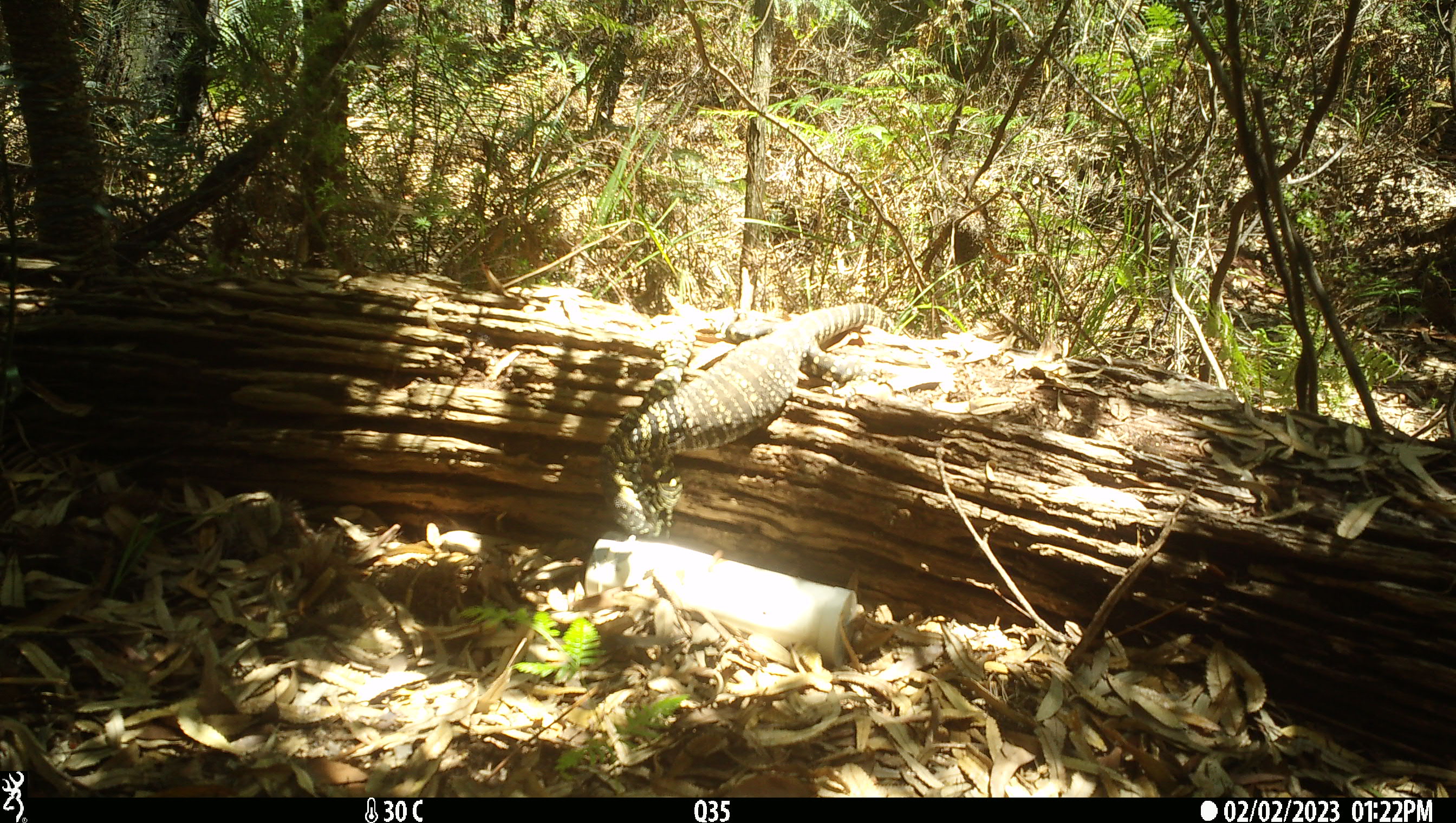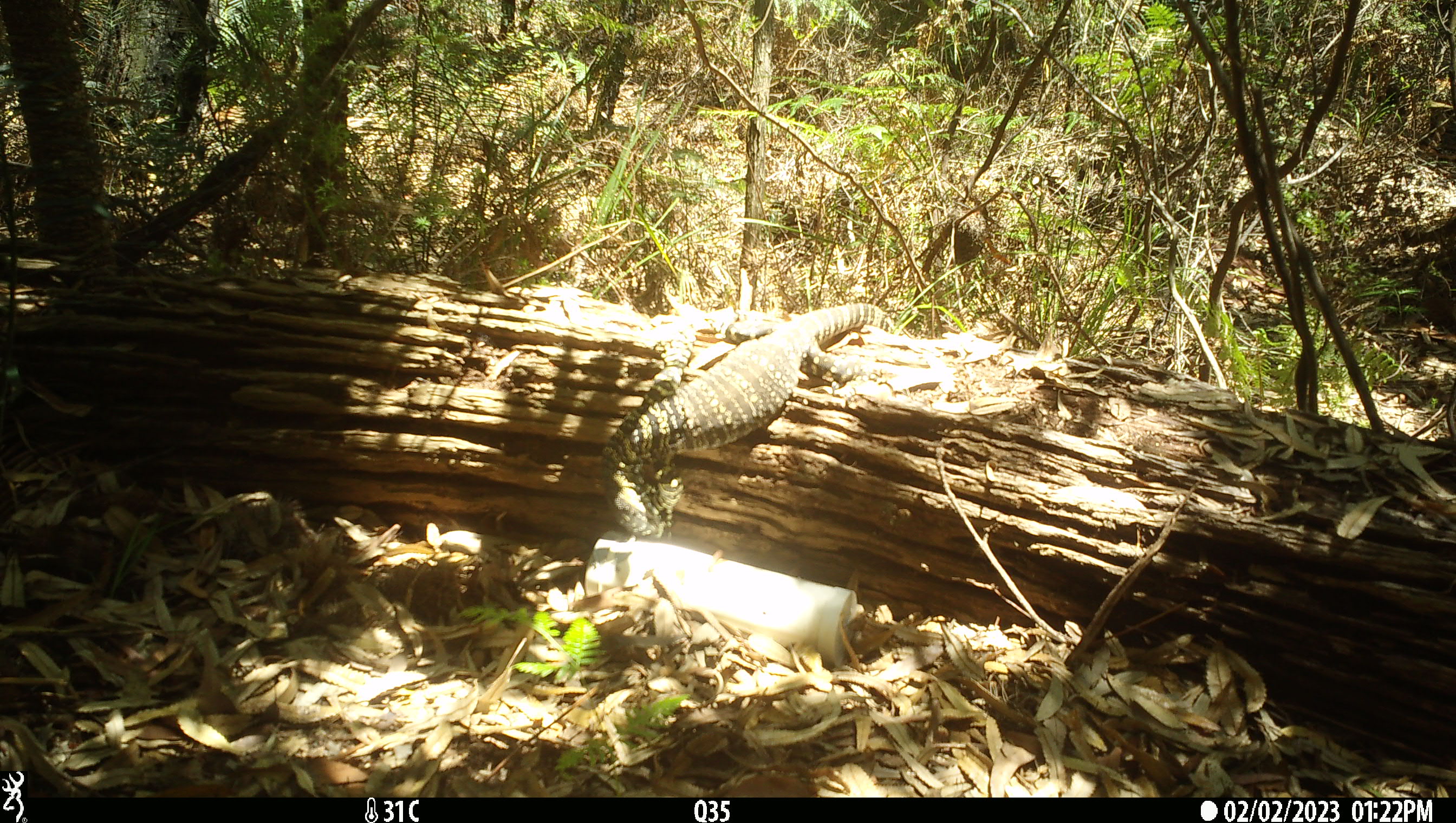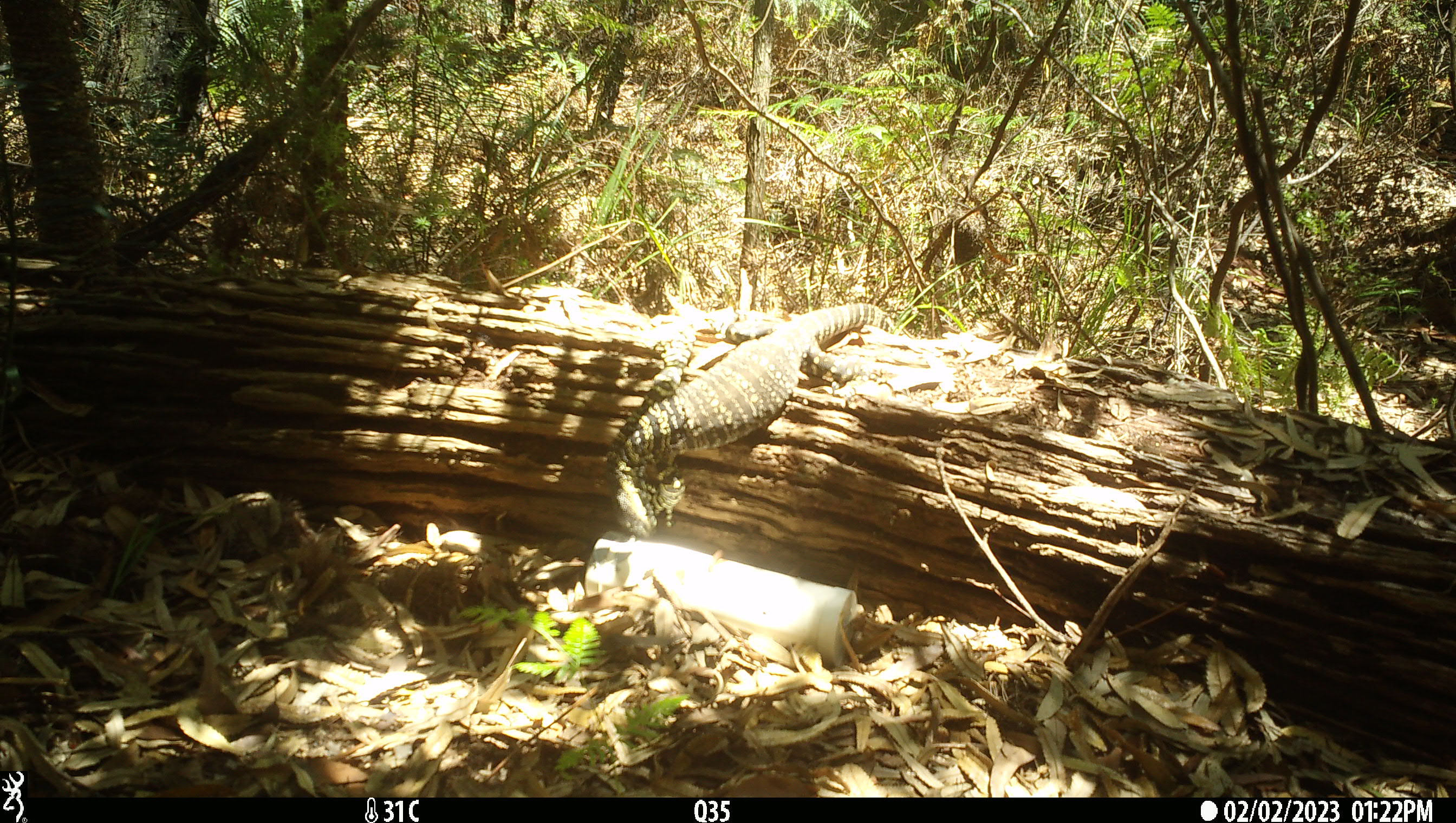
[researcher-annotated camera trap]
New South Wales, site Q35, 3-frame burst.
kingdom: Animalia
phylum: Chordata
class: Reptilia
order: Squamata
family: Varanidae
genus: Varanus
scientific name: Varanus varius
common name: lace monitor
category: goanna